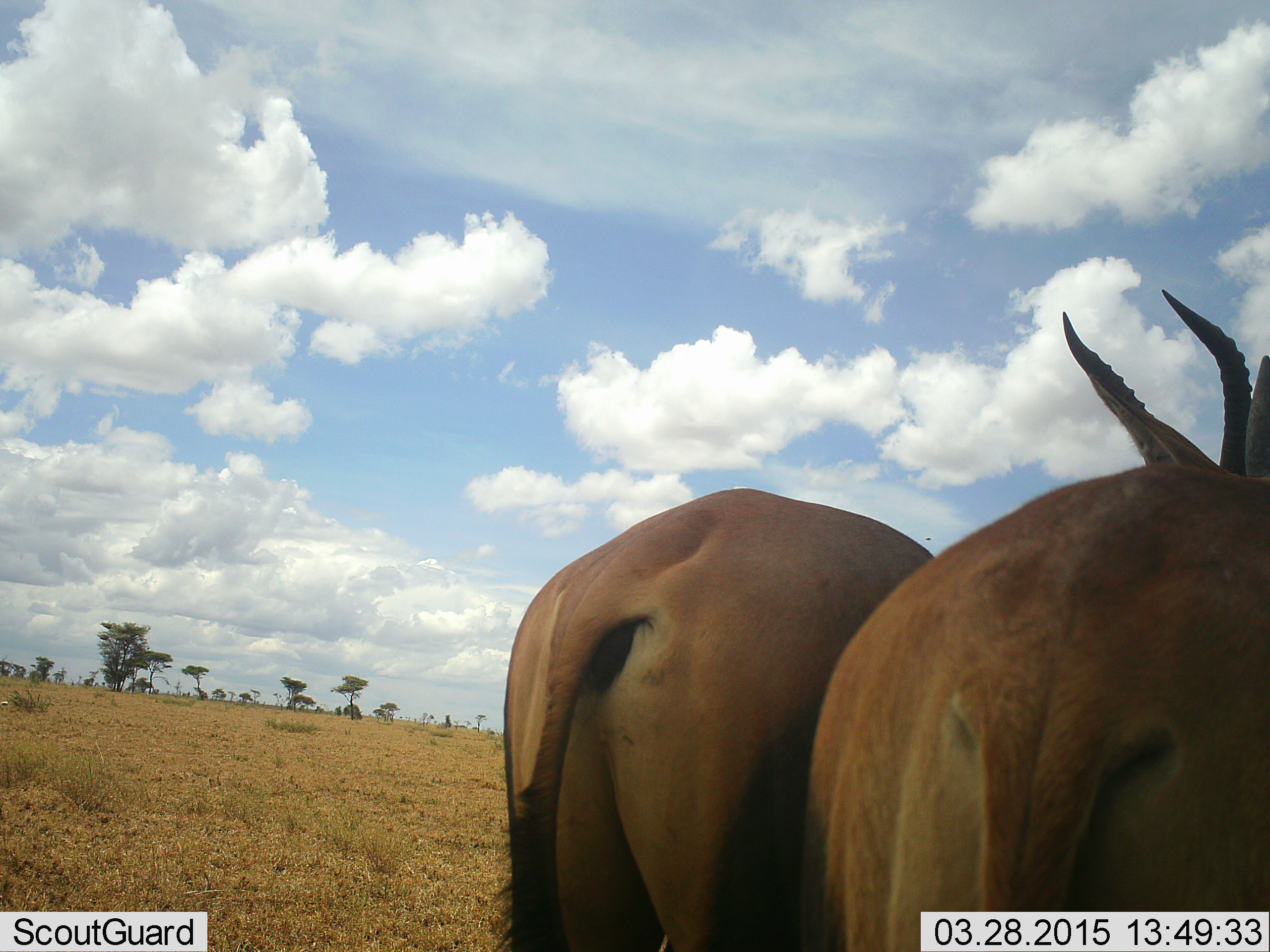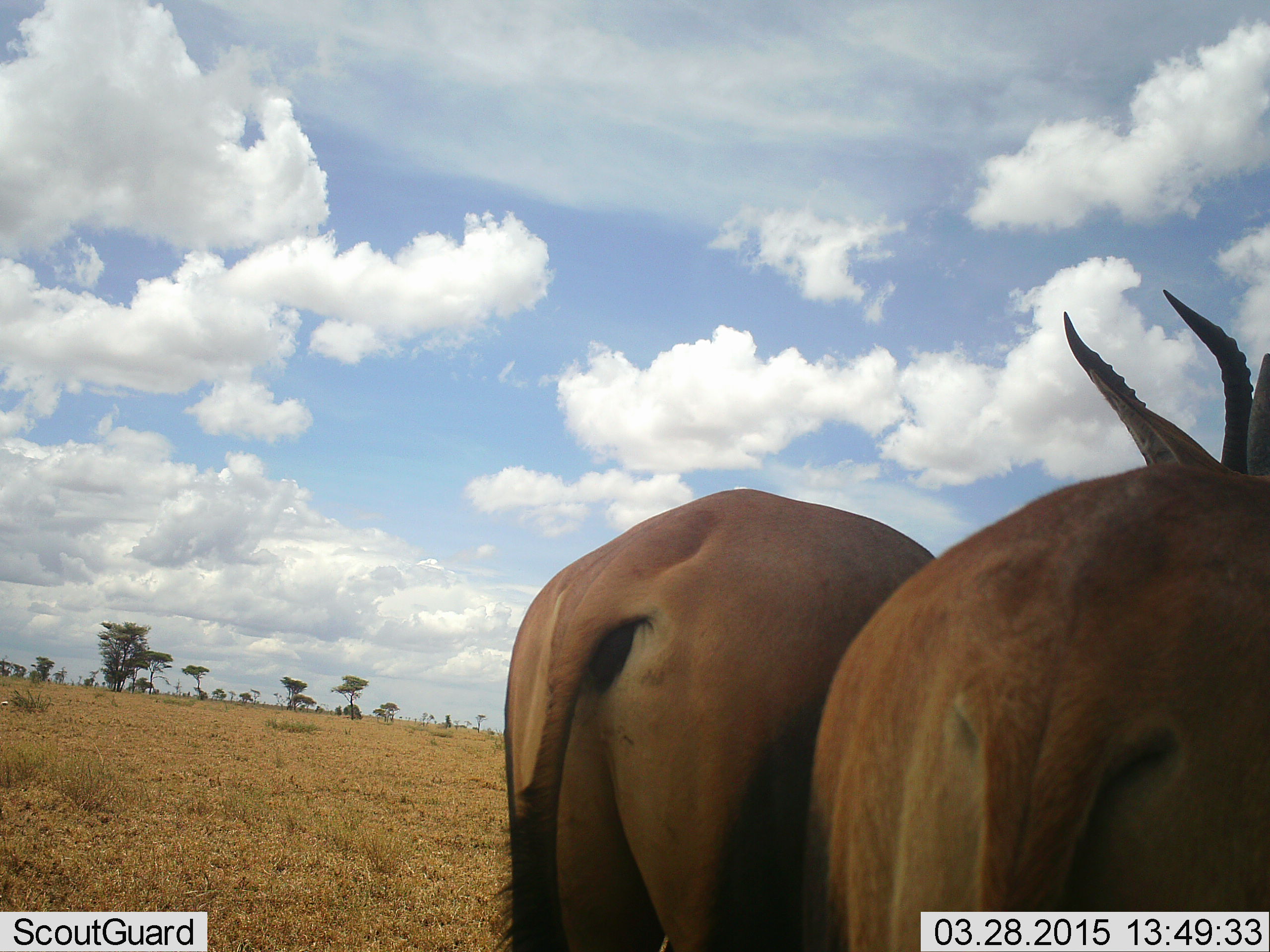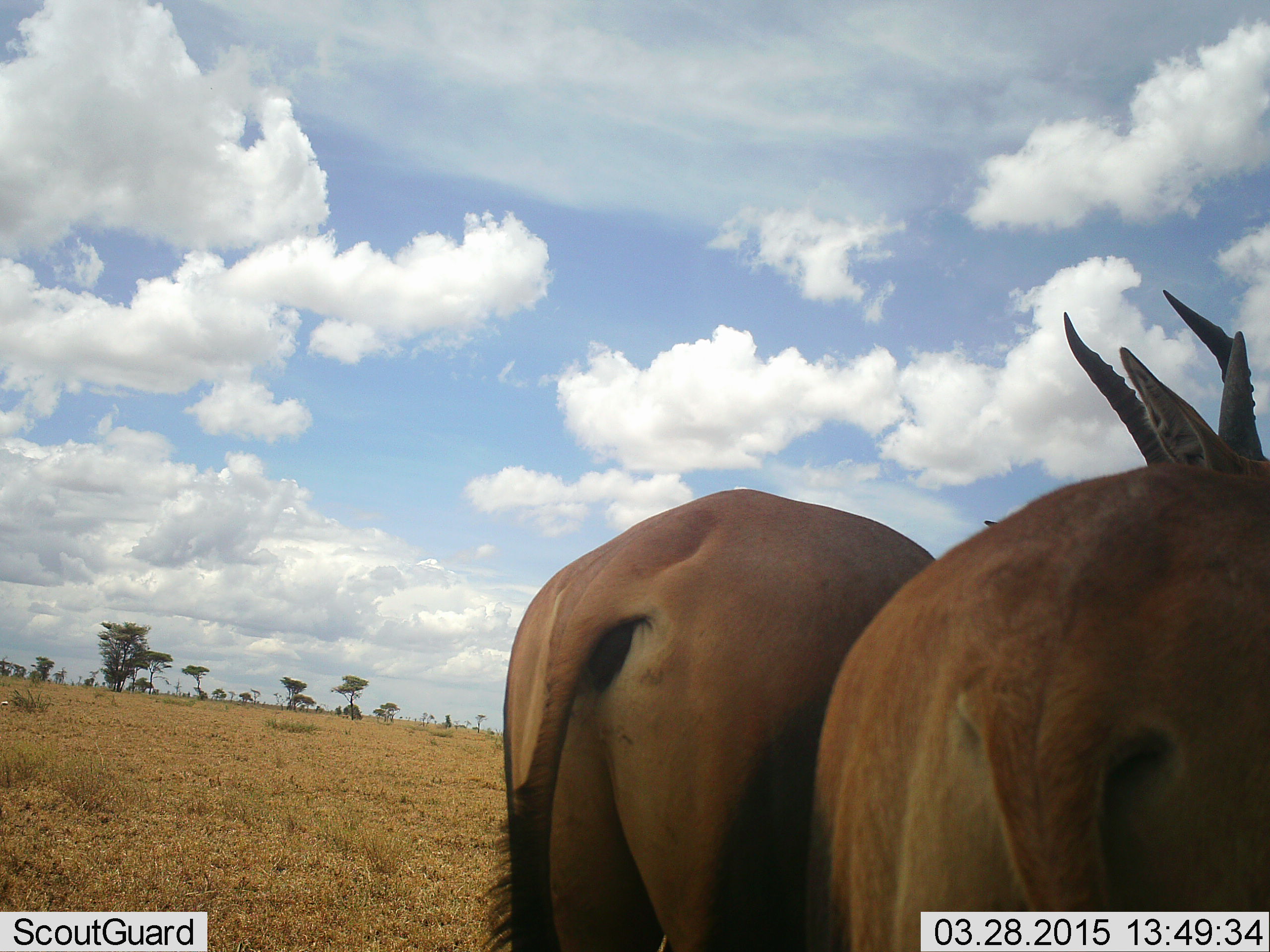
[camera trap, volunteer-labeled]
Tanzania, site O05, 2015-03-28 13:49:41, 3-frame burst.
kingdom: Animalia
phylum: Chordata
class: Mammalia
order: Artiodactyla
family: Bovidae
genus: Damaliscus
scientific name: Damaliscus lunatus jimela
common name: topi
Topi (Damaliscus lunatus jimela), count 2. Behavior (volunteer vote fractions): standing 100%, resting 14%, moving 0%, interacting 0%. Young present (vote fraction): 0%. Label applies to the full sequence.